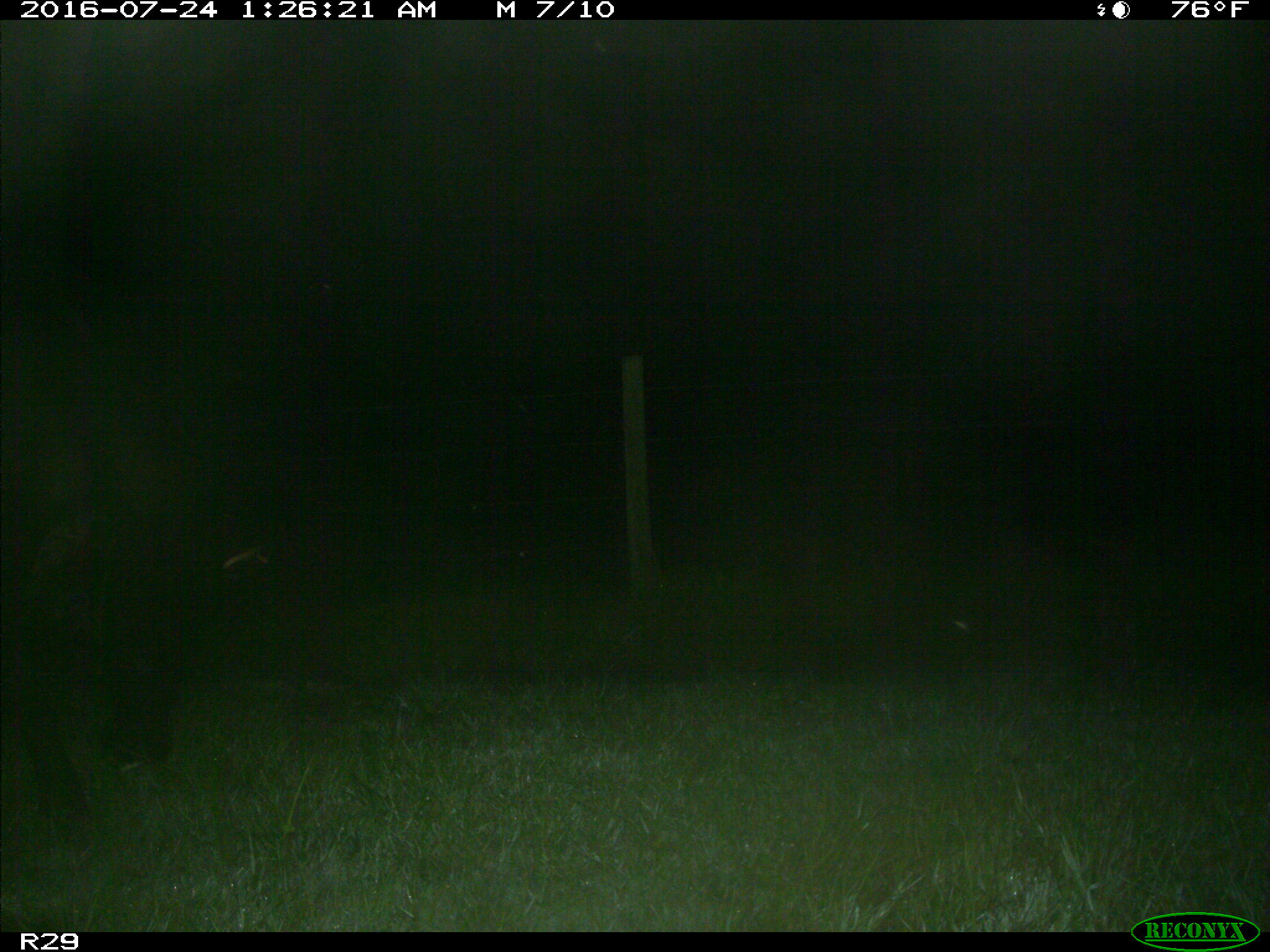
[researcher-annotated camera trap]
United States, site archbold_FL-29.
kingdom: Animalia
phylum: Chordata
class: Mammalia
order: Artiodactyla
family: Bovidae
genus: Bos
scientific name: Bos taurus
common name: domestic cow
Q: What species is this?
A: Bos taurus (domestic cow).